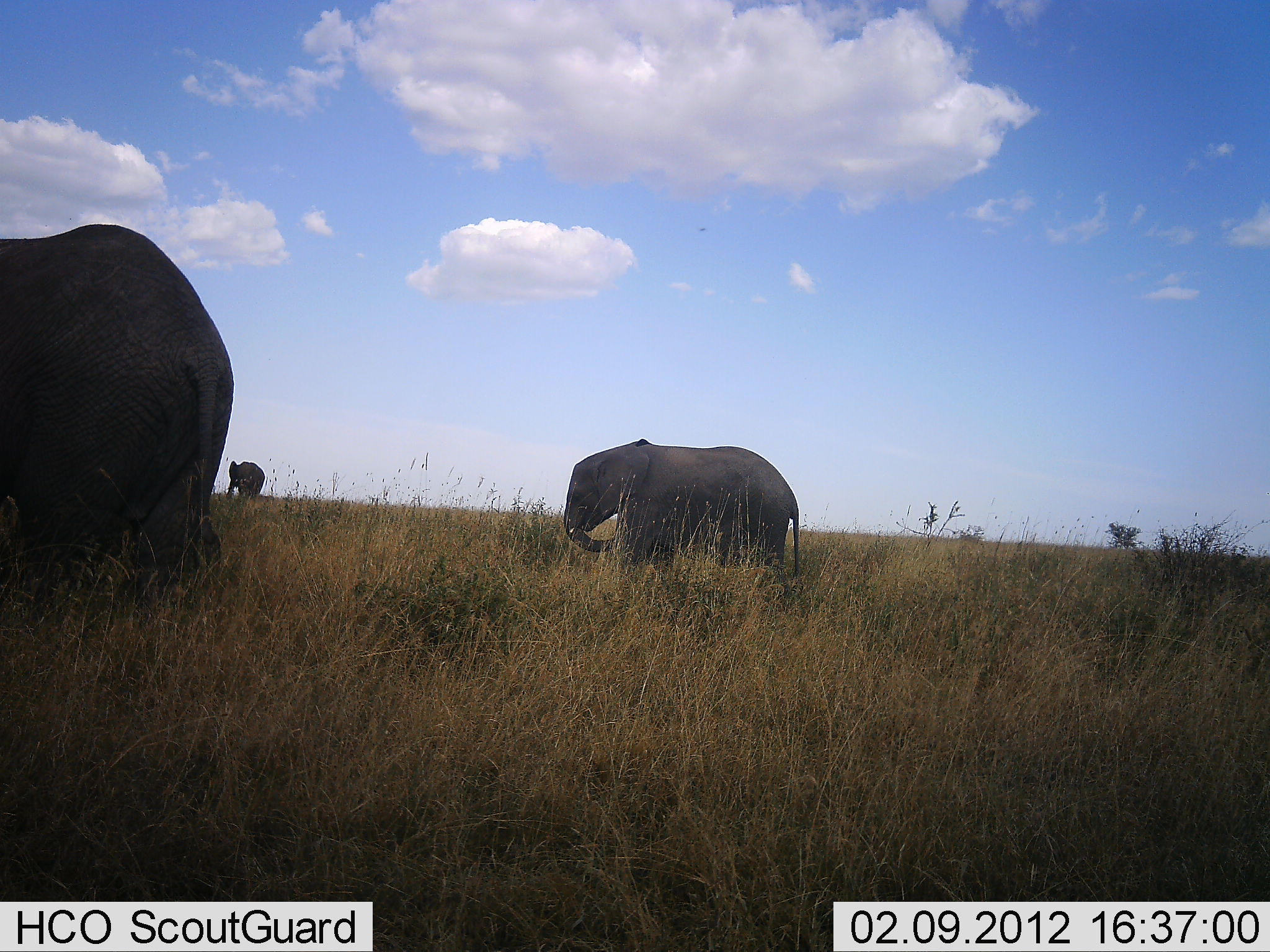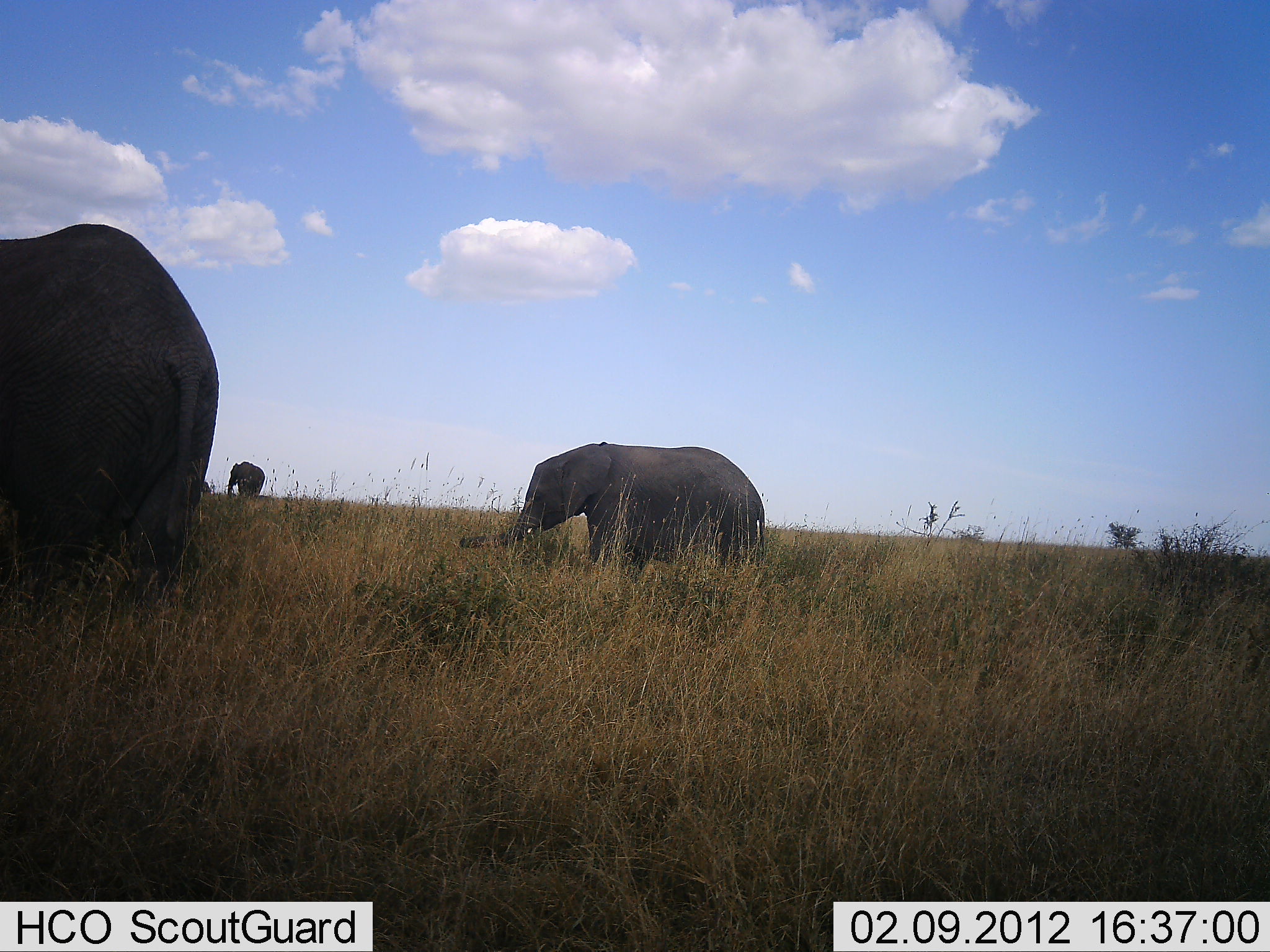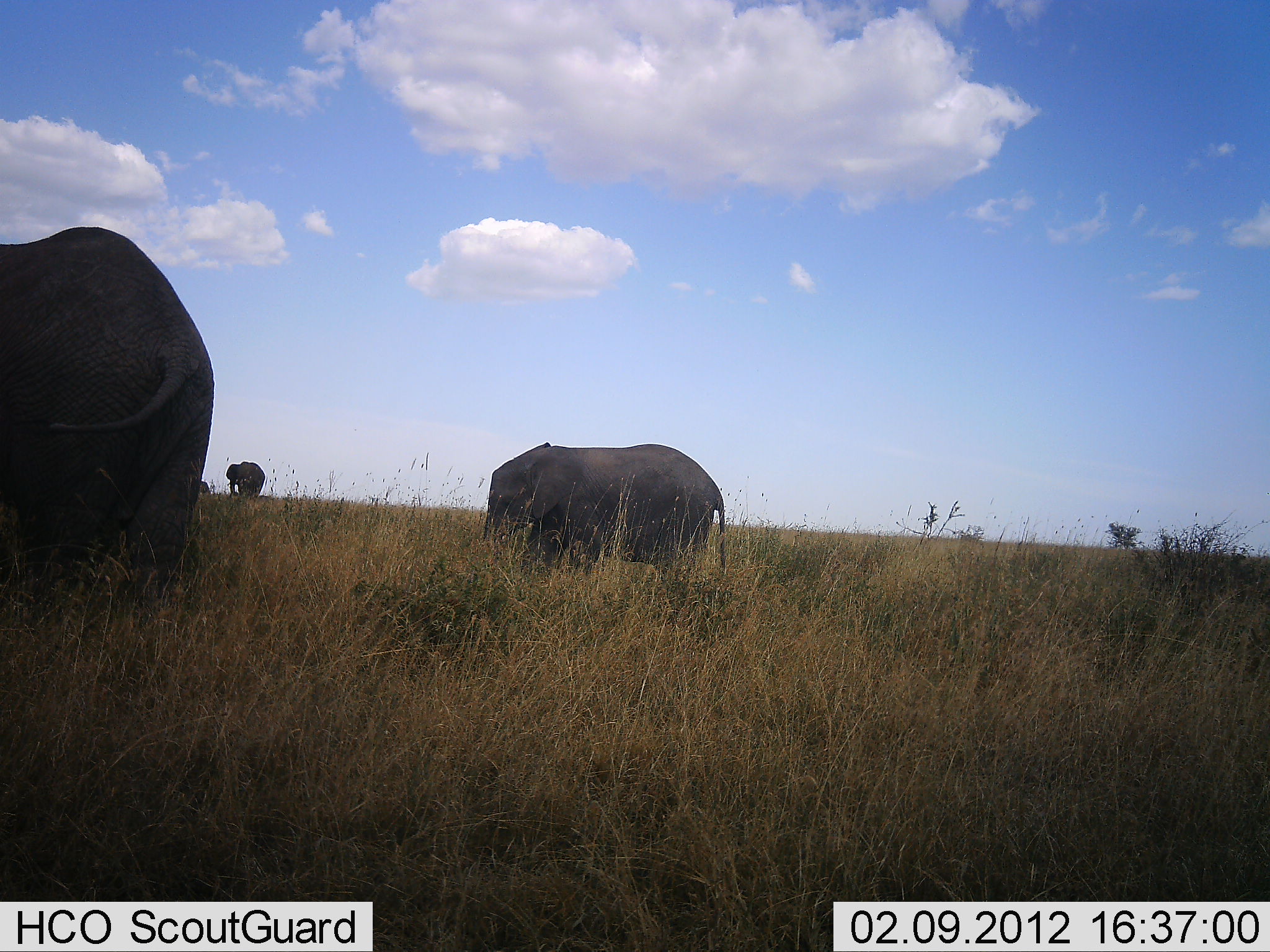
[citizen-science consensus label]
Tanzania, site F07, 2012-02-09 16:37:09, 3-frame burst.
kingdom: Animalia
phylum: Chordata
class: Mammalia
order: Proboscidea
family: Elephantidae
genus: Loxodonta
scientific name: Loxodonta africana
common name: african bush elephant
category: elephant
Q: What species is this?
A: Elephant (african bush elephant) (Loxodonta africana).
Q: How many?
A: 3.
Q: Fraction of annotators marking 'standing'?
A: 58%.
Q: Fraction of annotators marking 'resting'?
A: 0%.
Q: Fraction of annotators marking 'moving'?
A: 95%.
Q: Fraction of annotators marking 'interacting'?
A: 5%.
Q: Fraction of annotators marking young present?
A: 42%.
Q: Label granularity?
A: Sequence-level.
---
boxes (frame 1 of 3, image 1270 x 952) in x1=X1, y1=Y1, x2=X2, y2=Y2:
animal: x1=0, y1=223, x2=236, y2=588; x1=561, y1=438, x2=805, y2=609; x1=227, y1=460, x2=265, y2=502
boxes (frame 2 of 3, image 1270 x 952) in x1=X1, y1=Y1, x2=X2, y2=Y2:
animal: x1=0, y1=223, x2=221, y2=590; x1=458, y1=439, x2=769, y2=581; x1=229, y1=460, x2=266, y2=510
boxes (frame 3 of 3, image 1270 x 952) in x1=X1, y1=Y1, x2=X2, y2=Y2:
animal: x1=0, y1=224, x2=216, y2=598; x1=475, y1=440, x2=731, y2=605; x1=223, y1=459, x2=264, y2=500